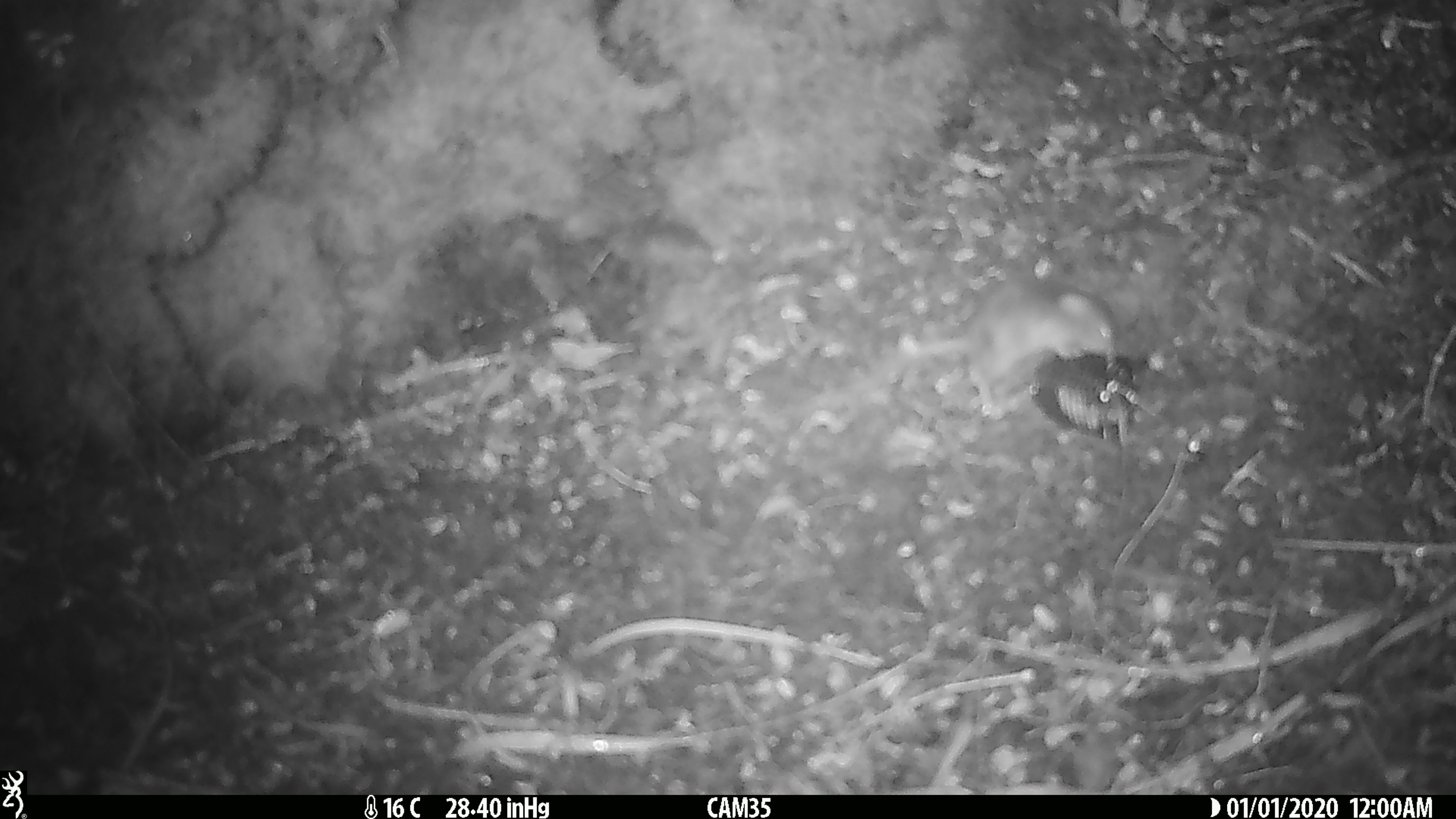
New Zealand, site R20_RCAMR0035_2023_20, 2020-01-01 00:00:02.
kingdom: Animalia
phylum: Chordata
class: Mammalia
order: Rodentia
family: Muridae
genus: Mus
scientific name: Mus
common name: mouse